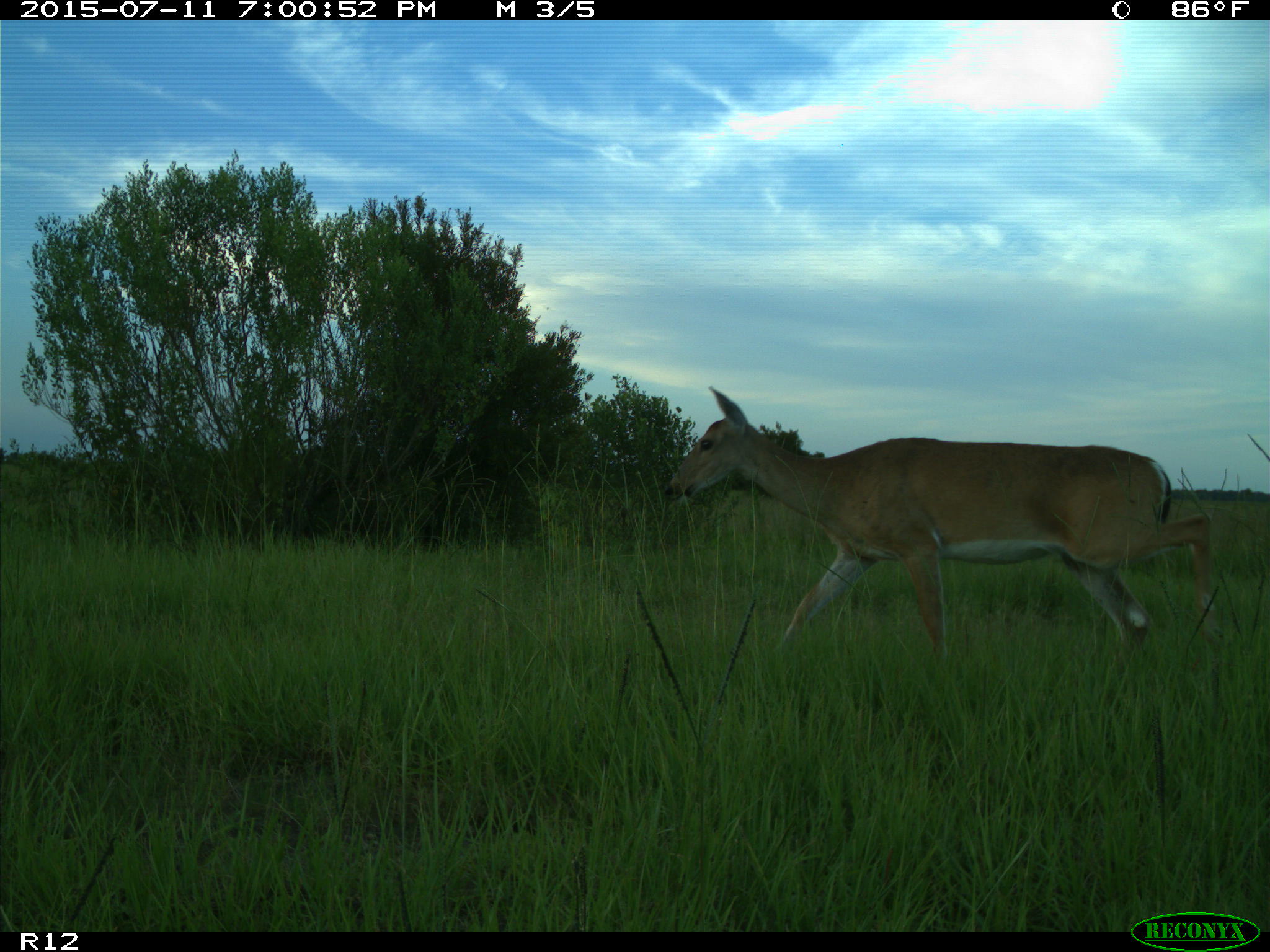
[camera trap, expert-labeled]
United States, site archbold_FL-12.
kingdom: Animalia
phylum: Chordata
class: Mammalia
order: Artiodactyla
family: Cervidae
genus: Odocoileus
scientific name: Odocoileus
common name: deer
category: unidentified deer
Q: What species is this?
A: Unidentified deer (deer) (Odocoileus).